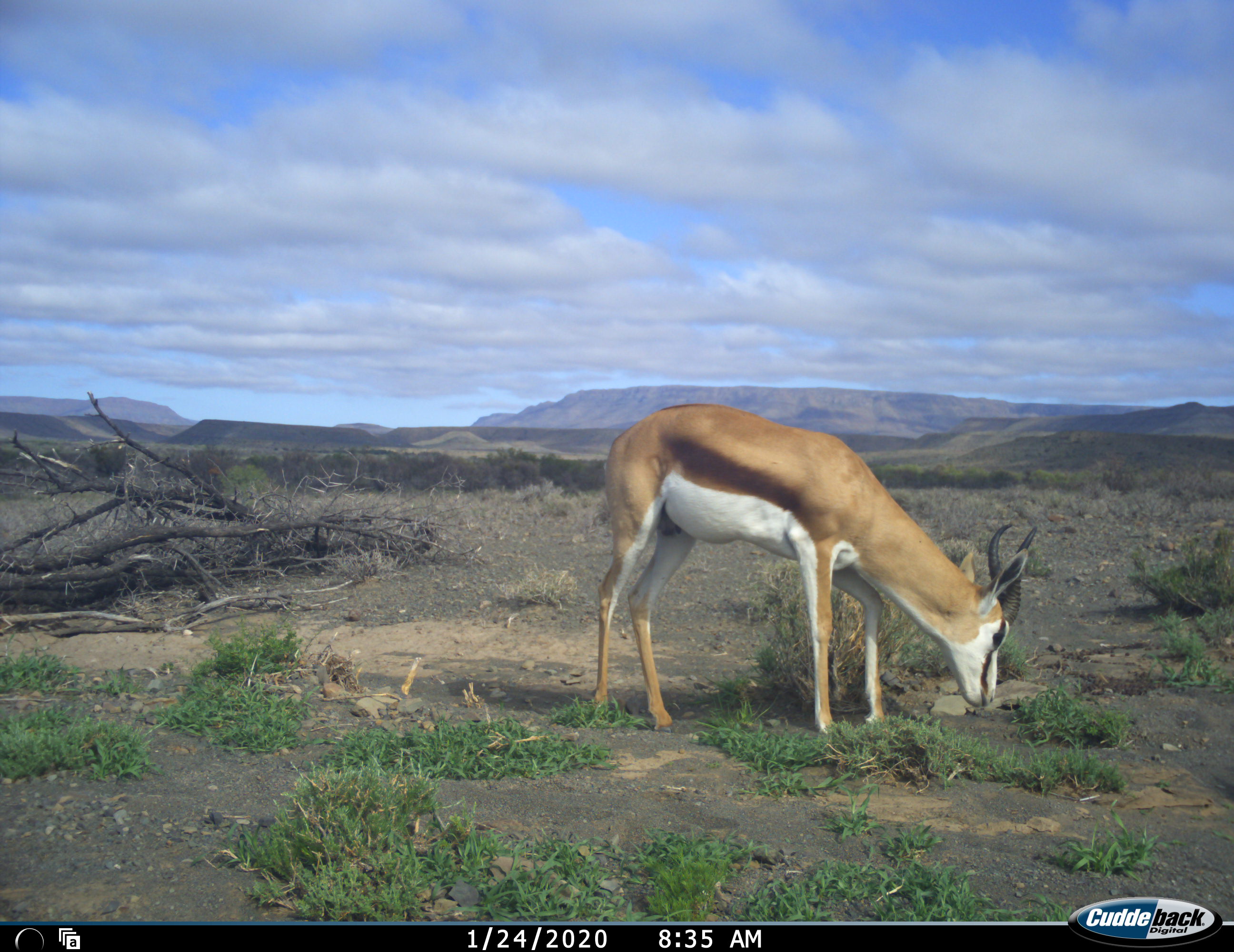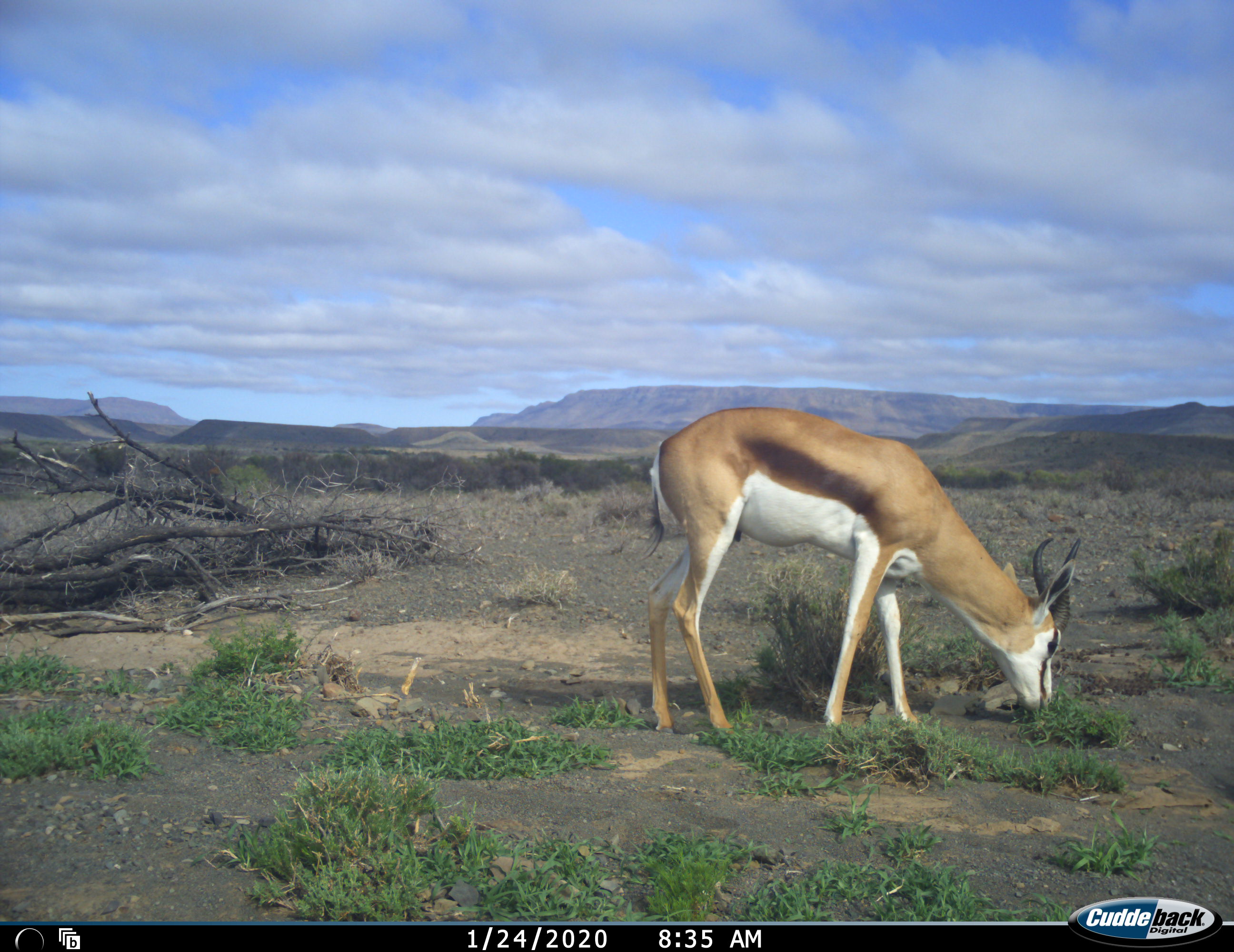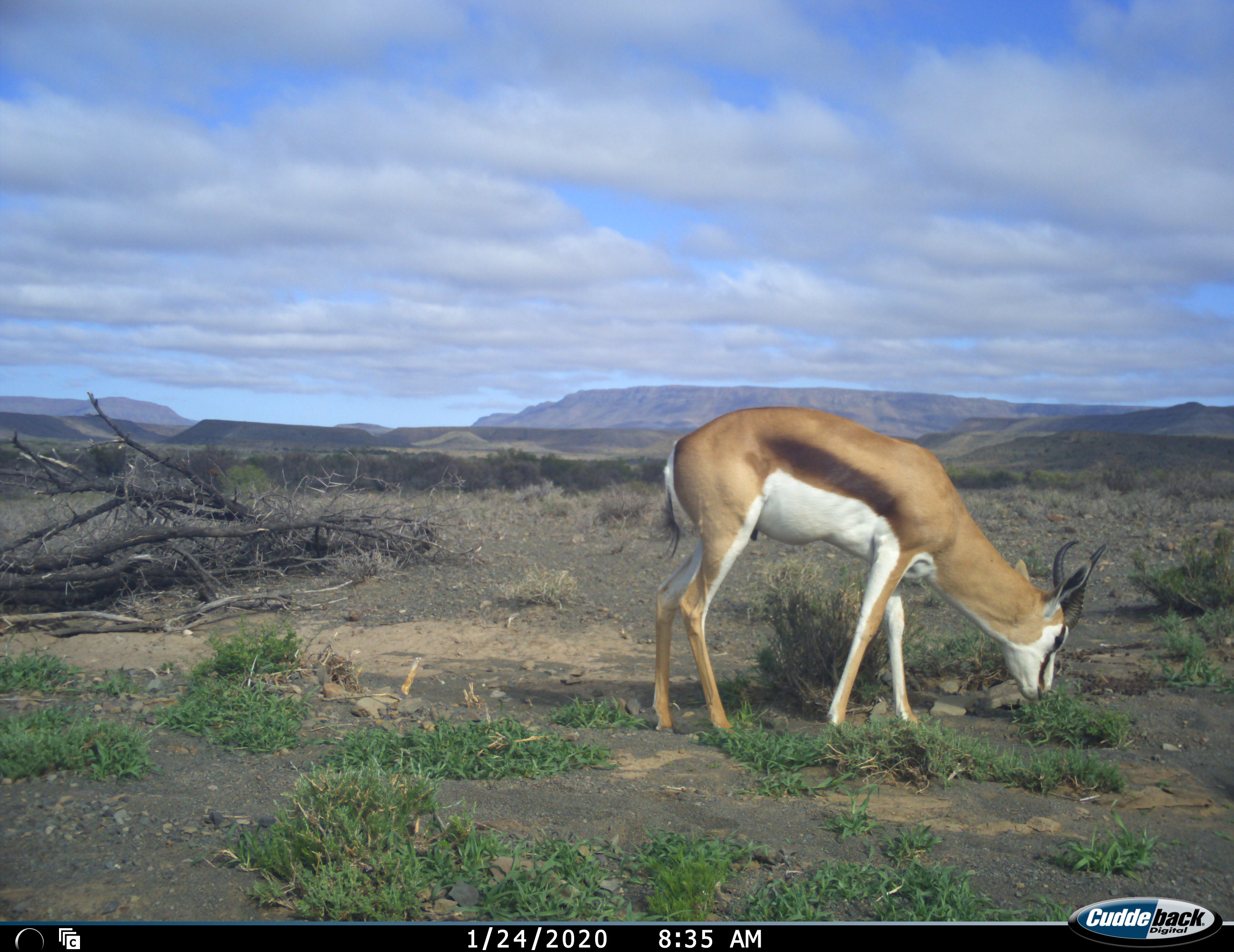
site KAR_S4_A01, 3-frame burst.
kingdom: Animalia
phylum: Chordata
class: Mammalia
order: Artiodactyla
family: Bovidae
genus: Antidorcas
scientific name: Antidorcas marsupialis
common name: springbok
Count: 1.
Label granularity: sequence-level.